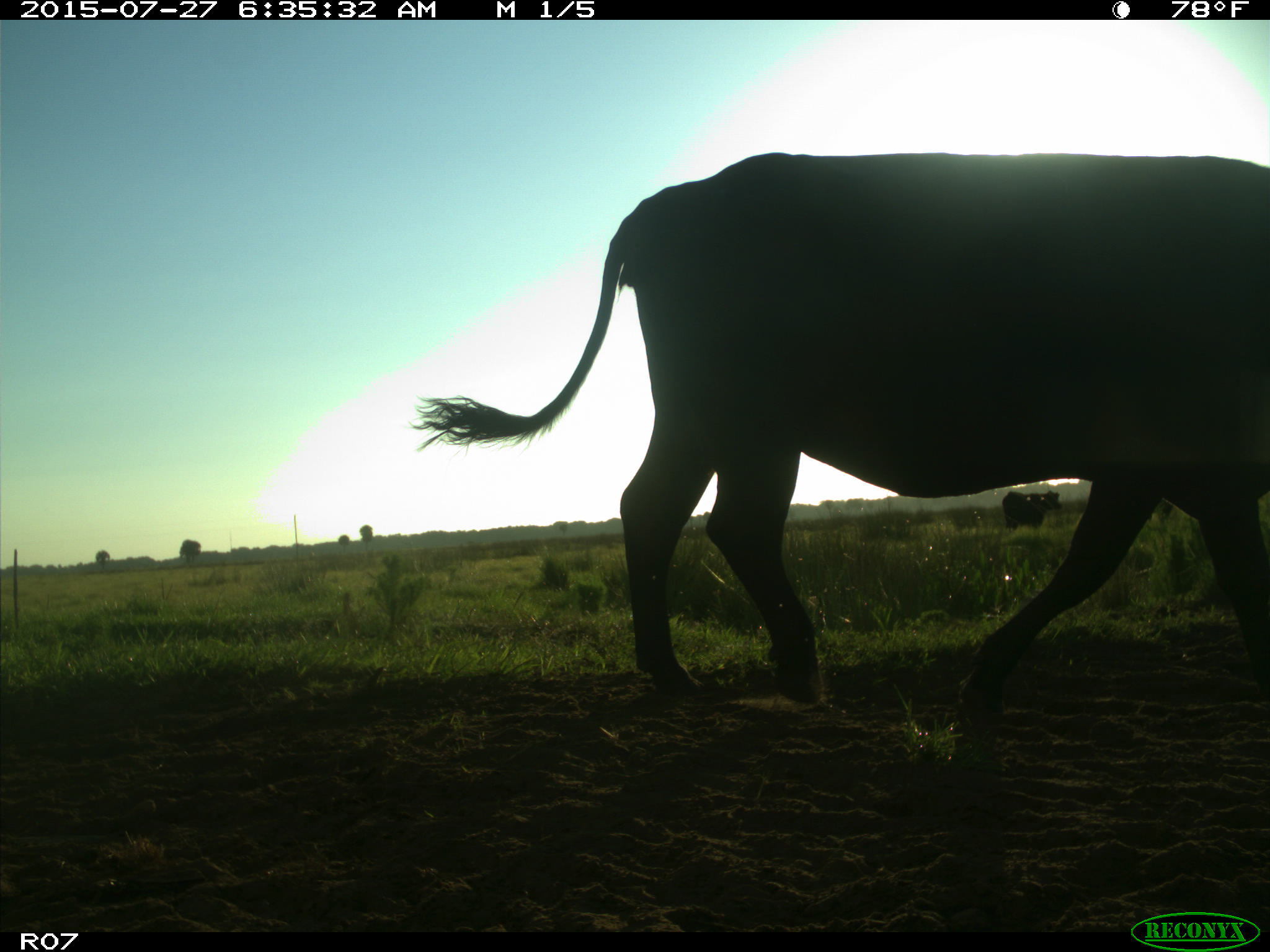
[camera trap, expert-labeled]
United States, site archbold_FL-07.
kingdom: Animalia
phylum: Chordata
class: Mammalia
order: Artiodactyla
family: Bovidae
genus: Bos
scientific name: Bos taurus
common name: domestic cow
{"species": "Bos taurus (domestic cow)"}